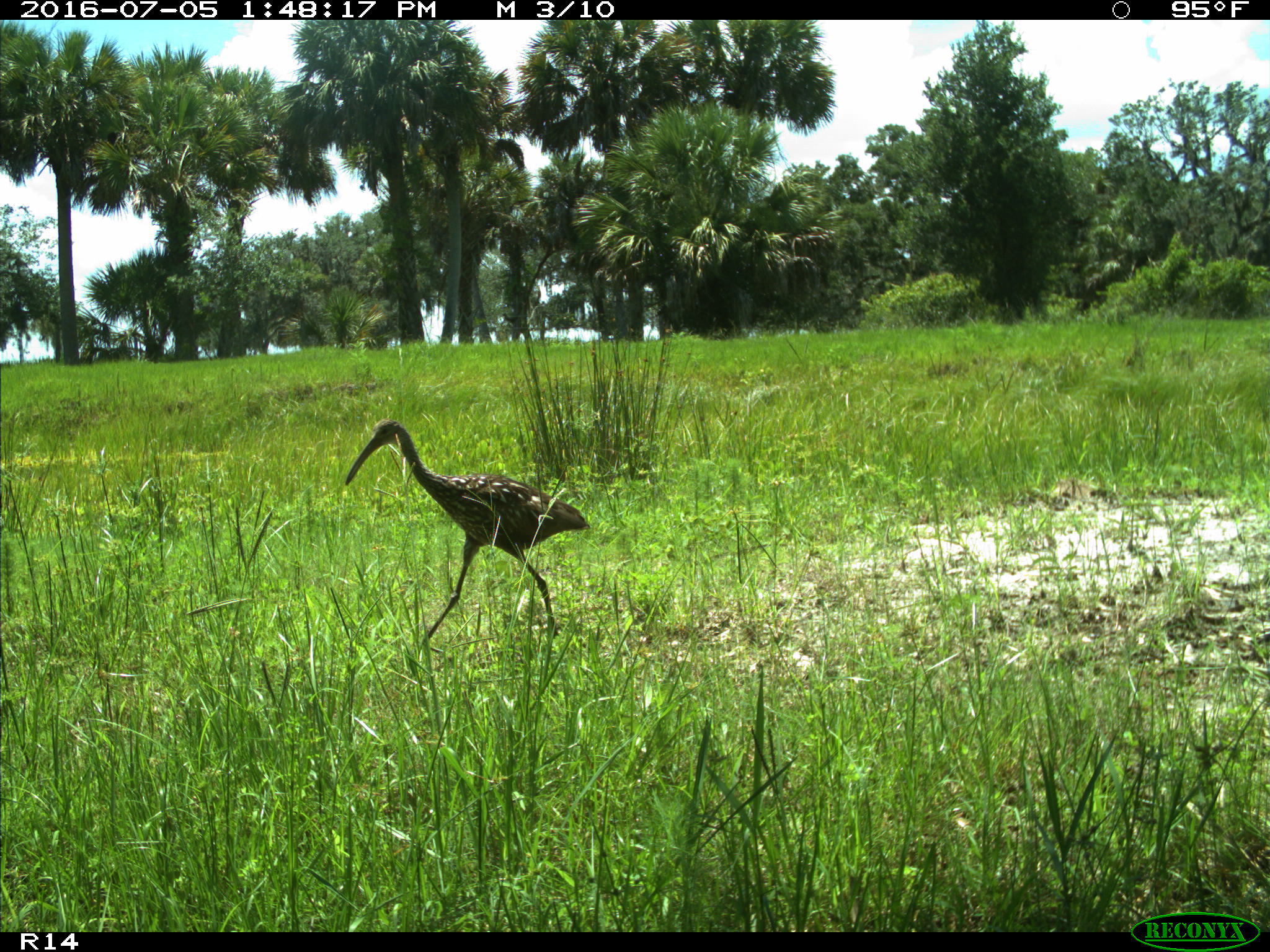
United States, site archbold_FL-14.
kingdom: Animalia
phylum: Chordata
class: Aves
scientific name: Aves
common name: birds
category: unidentified bird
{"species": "unidentified bird (birds) (Aves)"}